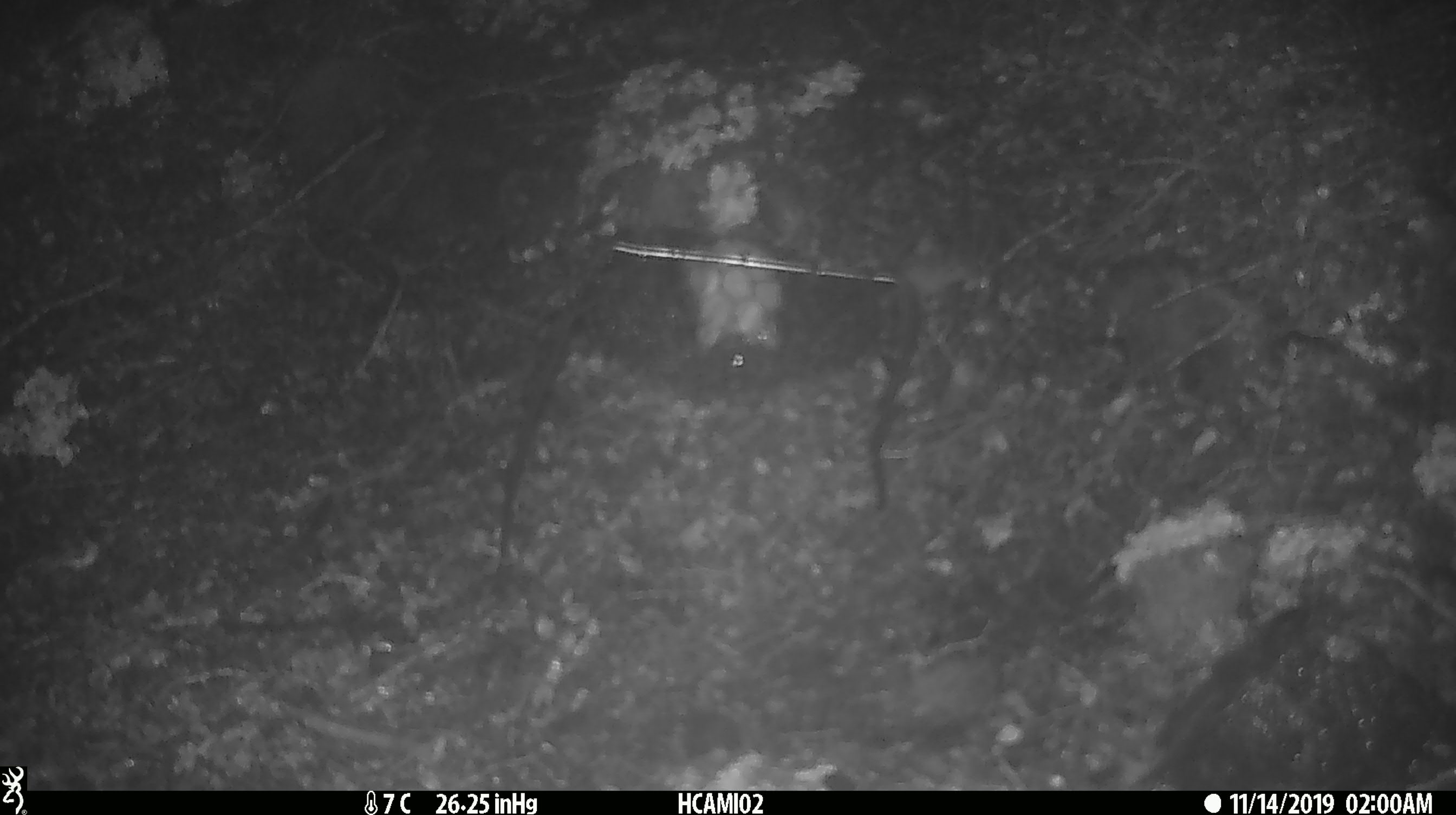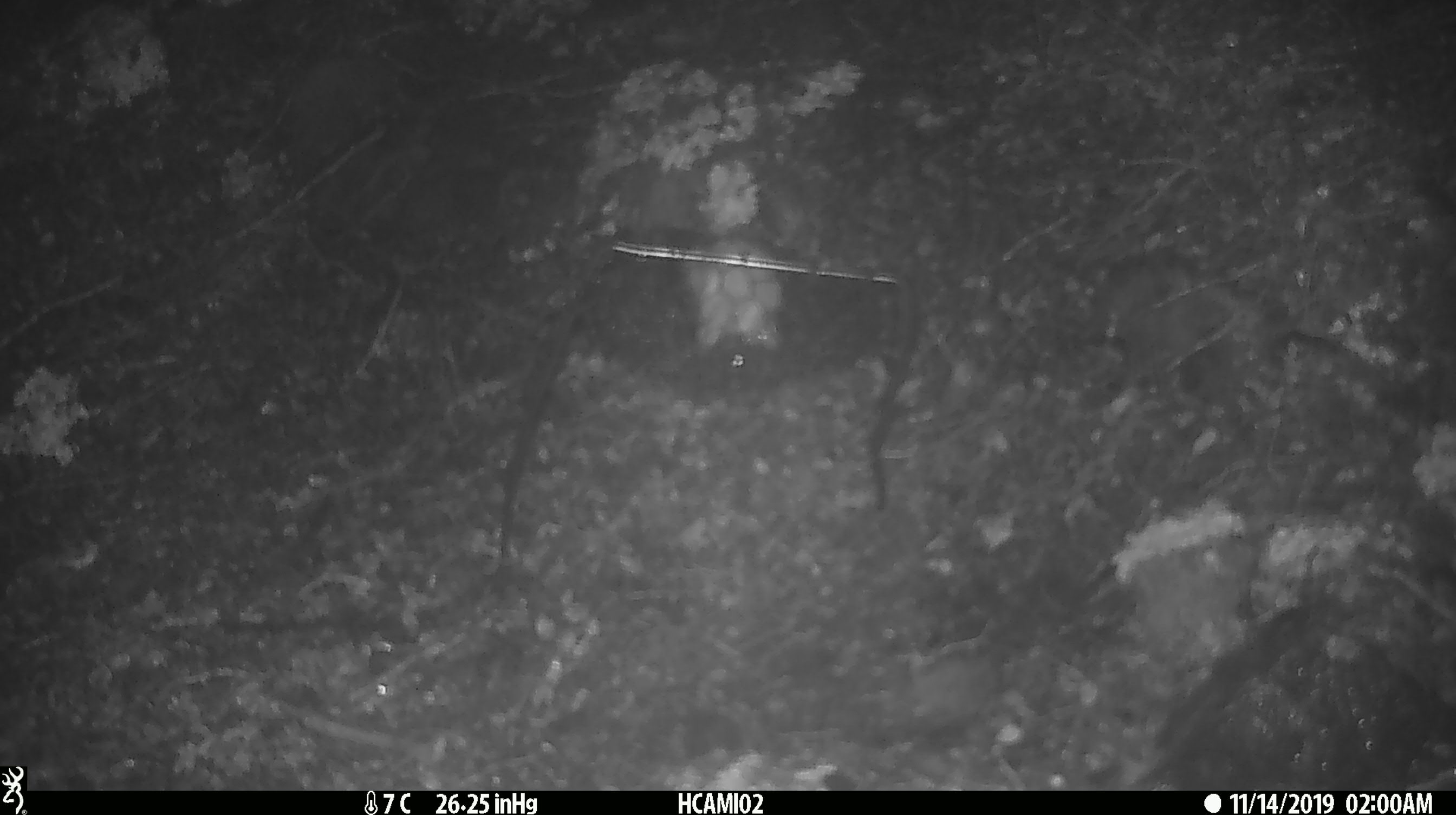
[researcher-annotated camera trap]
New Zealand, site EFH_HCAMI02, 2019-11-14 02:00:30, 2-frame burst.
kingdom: Animalia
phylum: Chordata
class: Mammalia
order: Rodentia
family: Muridae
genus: Mus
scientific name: Mus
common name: mouse